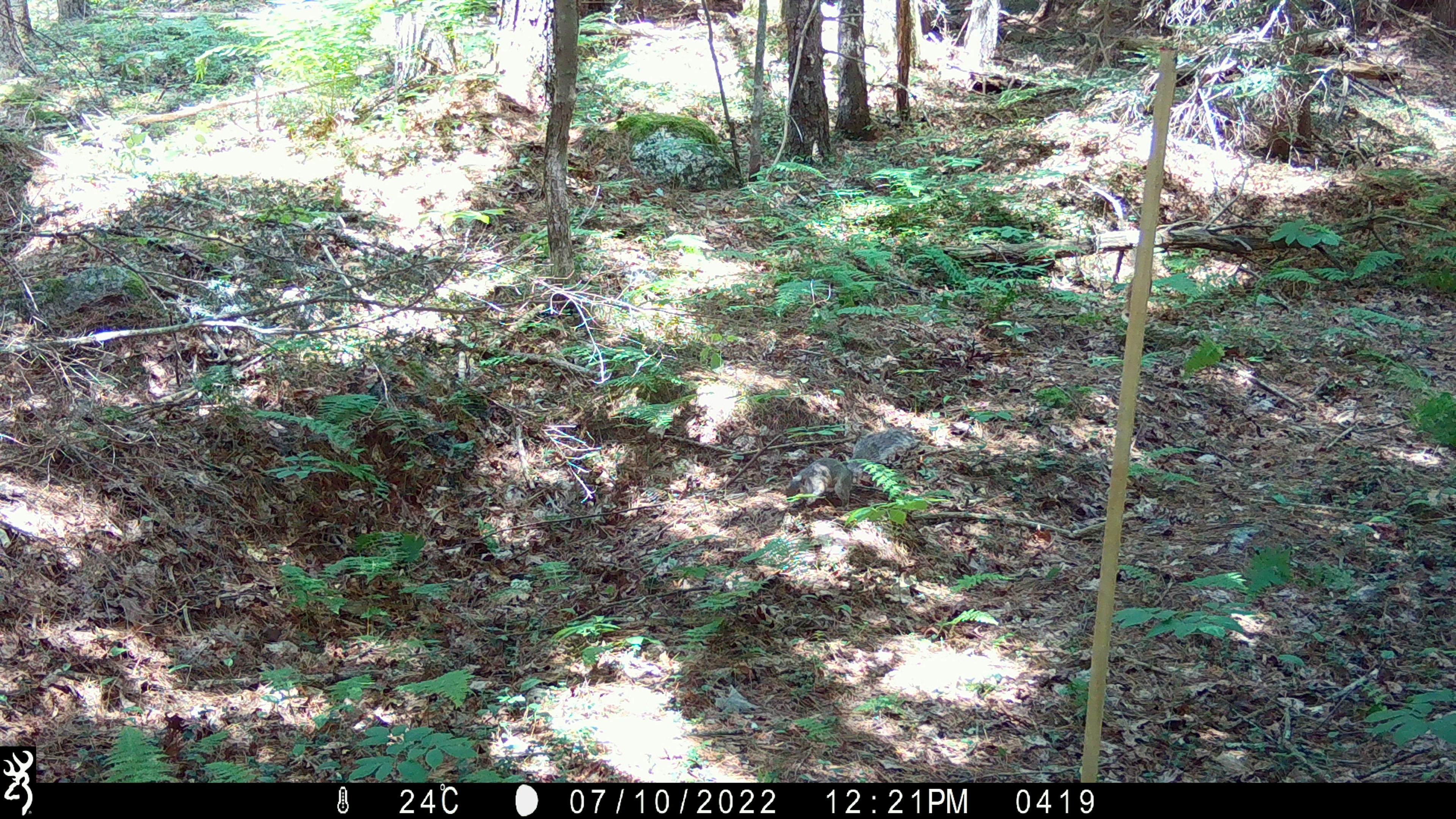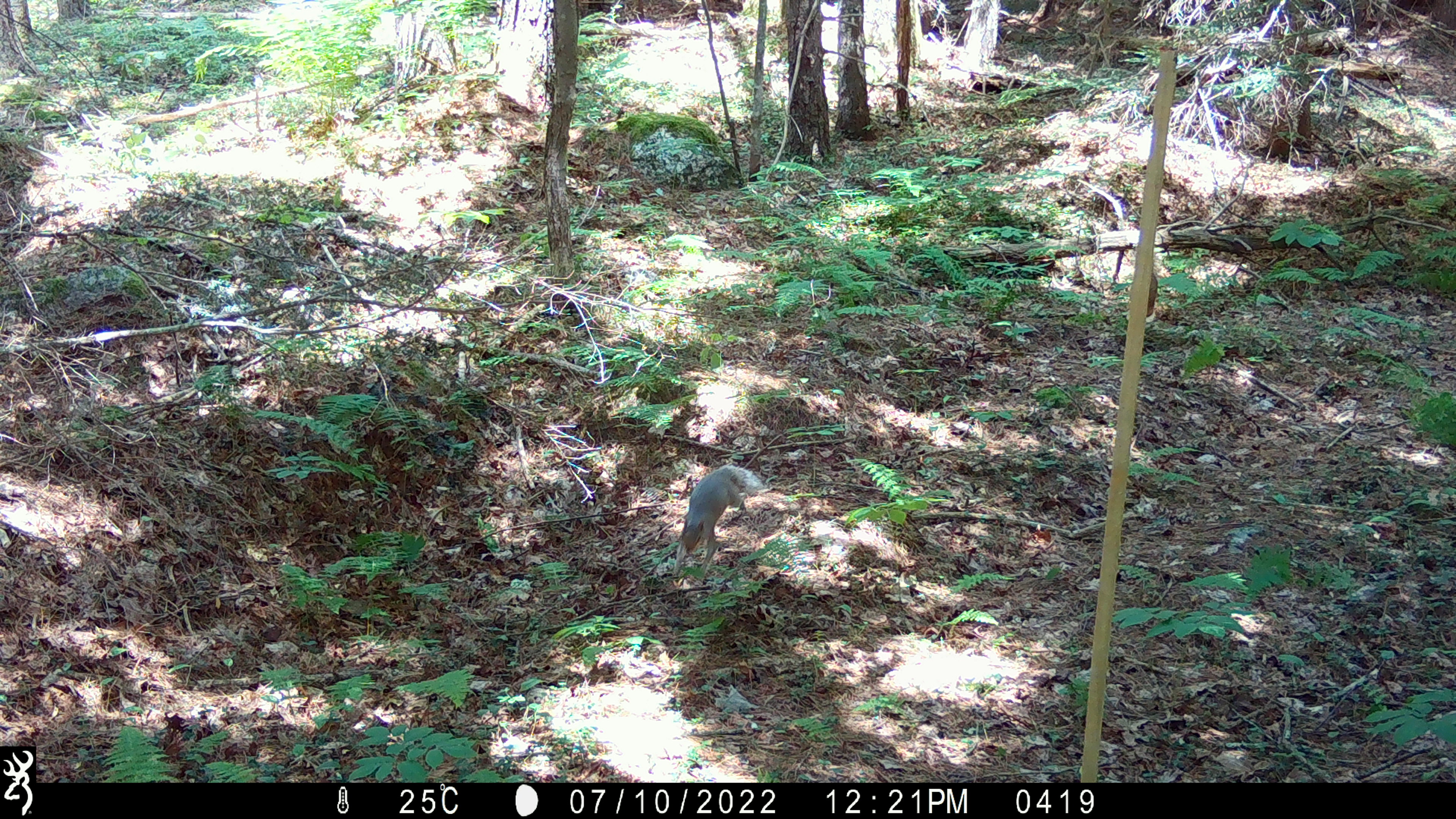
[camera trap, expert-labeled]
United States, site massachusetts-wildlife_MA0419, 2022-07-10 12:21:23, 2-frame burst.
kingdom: Animalia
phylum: Chordata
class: Mammalia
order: Rodentia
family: Sciuridae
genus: Sciurus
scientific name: Sciurus carolinensis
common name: gray squirrel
Gray squirrel (Sciurus carolinensis).